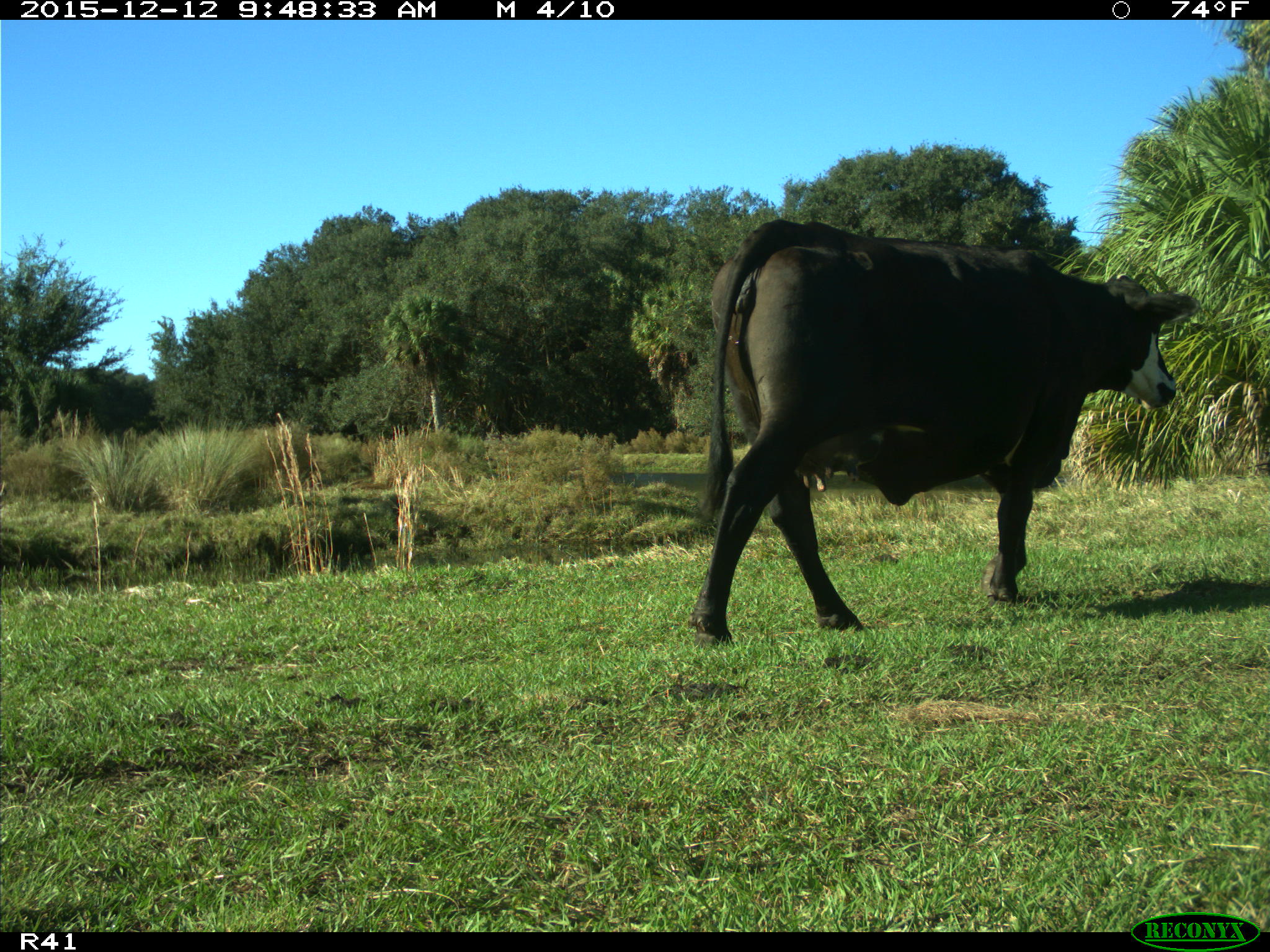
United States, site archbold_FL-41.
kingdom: Animalia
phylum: Chordata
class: Mammalia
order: Artiodactyla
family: Bovidae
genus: Bos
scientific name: Bos taurus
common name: domestic cow